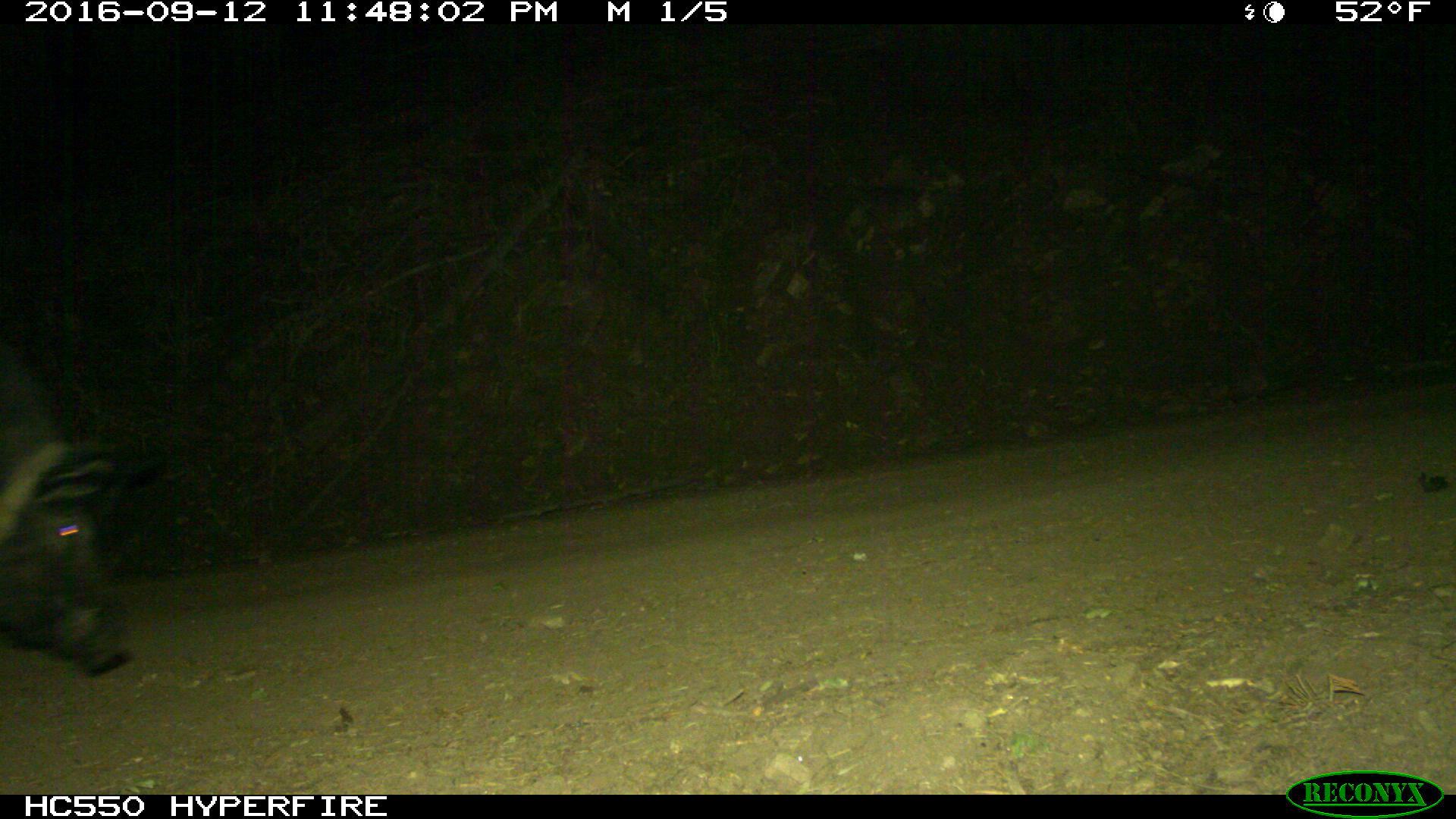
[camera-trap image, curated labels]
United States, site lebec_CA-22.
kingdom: Animalia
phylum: Chordata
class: Mammalia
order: Artiodactyla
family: Suidae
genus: Sus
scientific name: Sus scrofa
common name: wild boar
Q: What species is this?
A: Sus scrofa (wild boar).